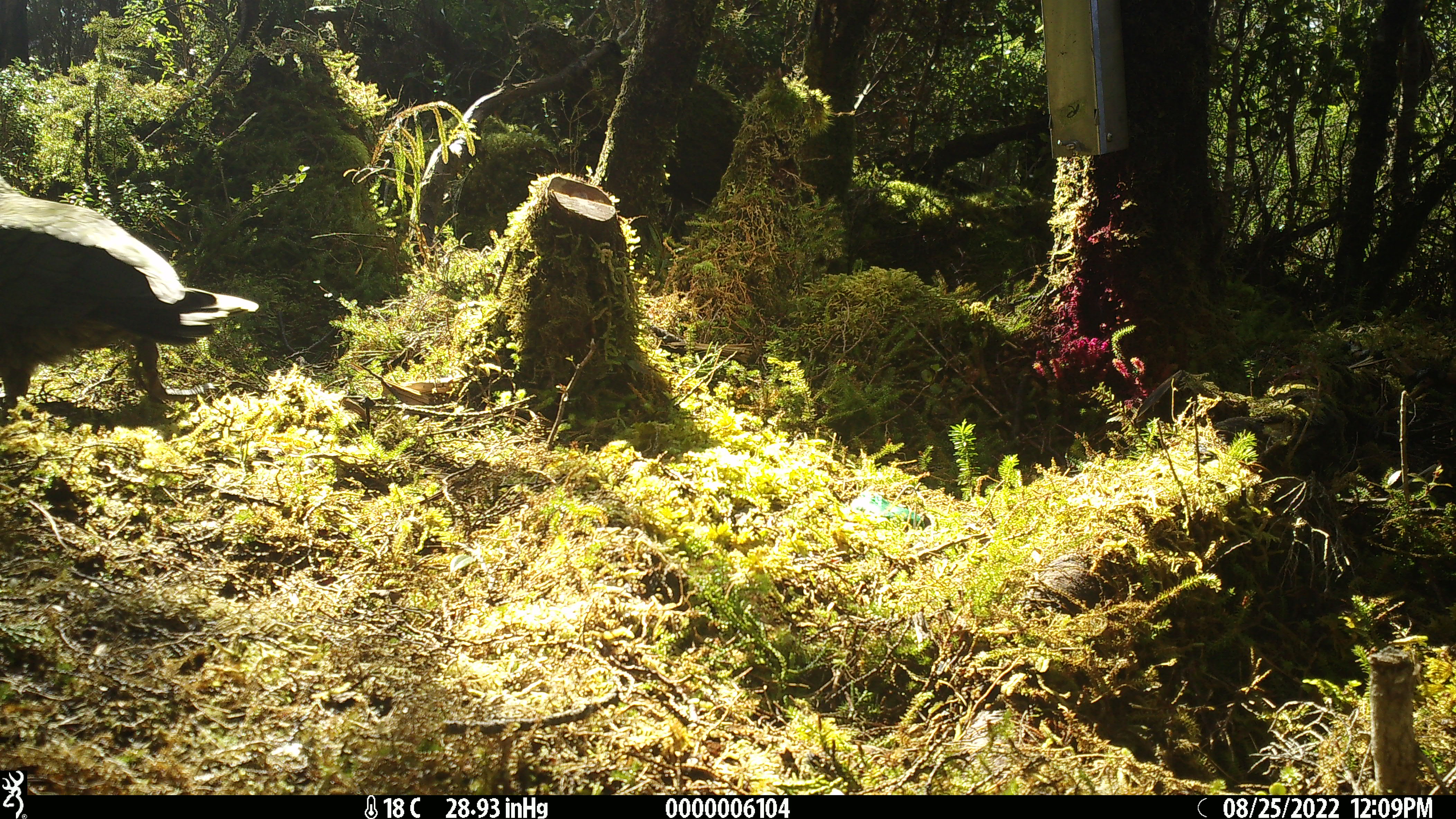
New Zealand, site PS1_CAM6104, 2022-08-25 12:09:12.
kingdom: Animalia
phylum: Chordata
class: Aves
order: Psittaciformes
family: Strigopidae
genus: Nestor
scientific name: Nestor notabilis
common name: kea